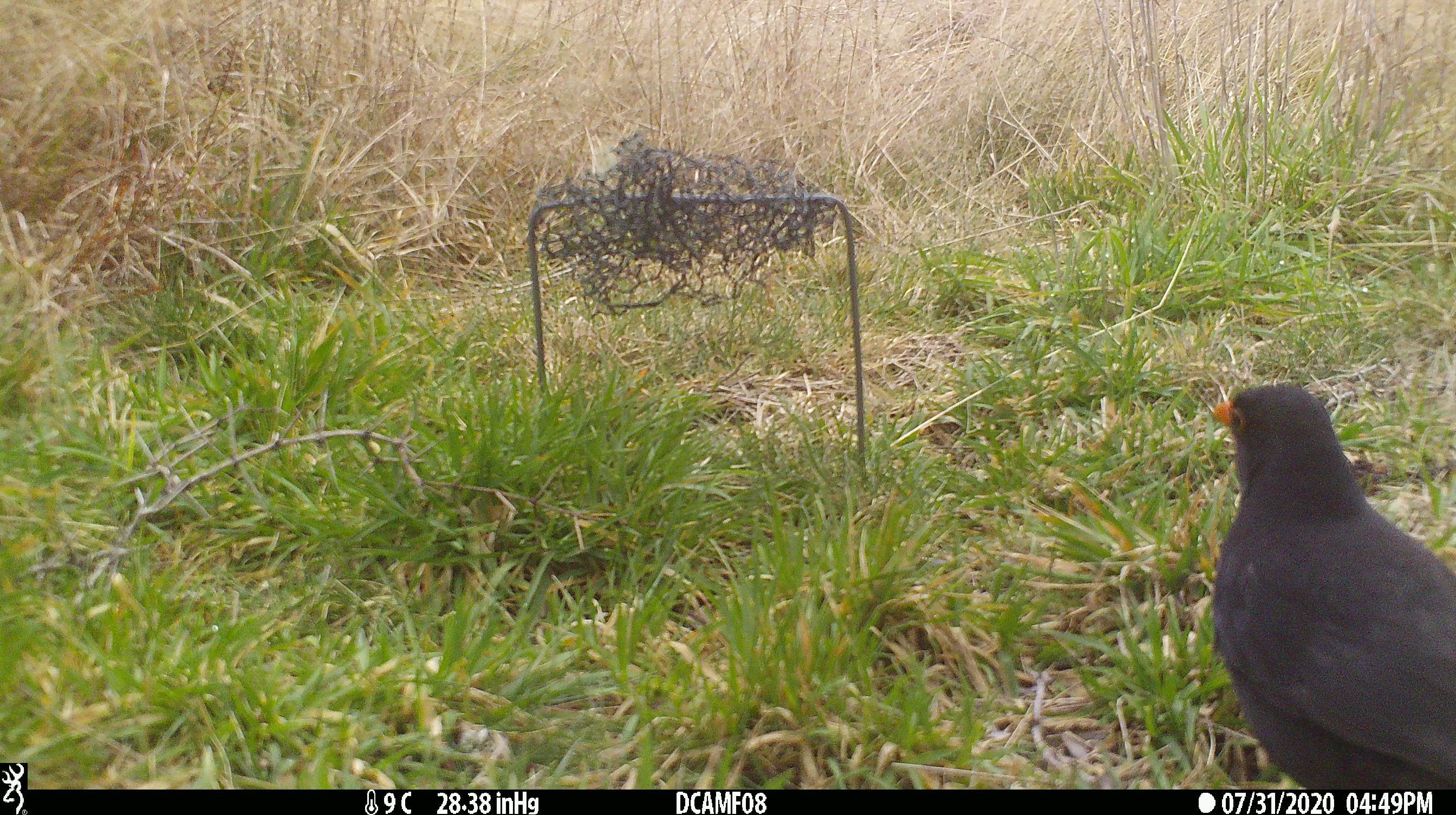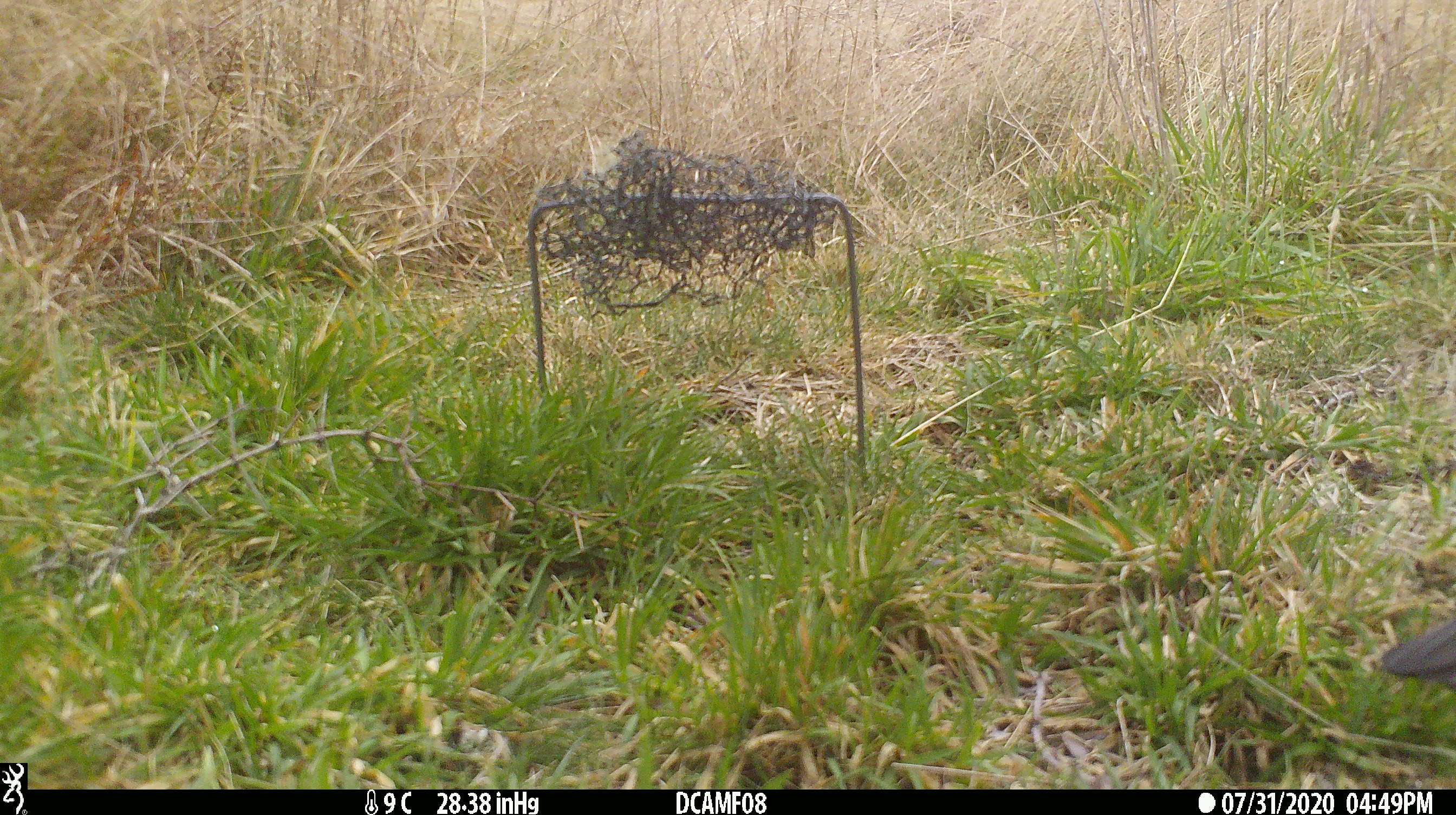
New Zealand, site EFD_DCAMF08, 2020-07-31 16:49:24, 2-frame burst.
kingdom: Animalia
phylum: Chordata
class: Aves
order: Passeriformes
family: Turdidae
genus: Turdus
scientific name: Turdus merula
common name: eurasian blackbird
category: blackbird